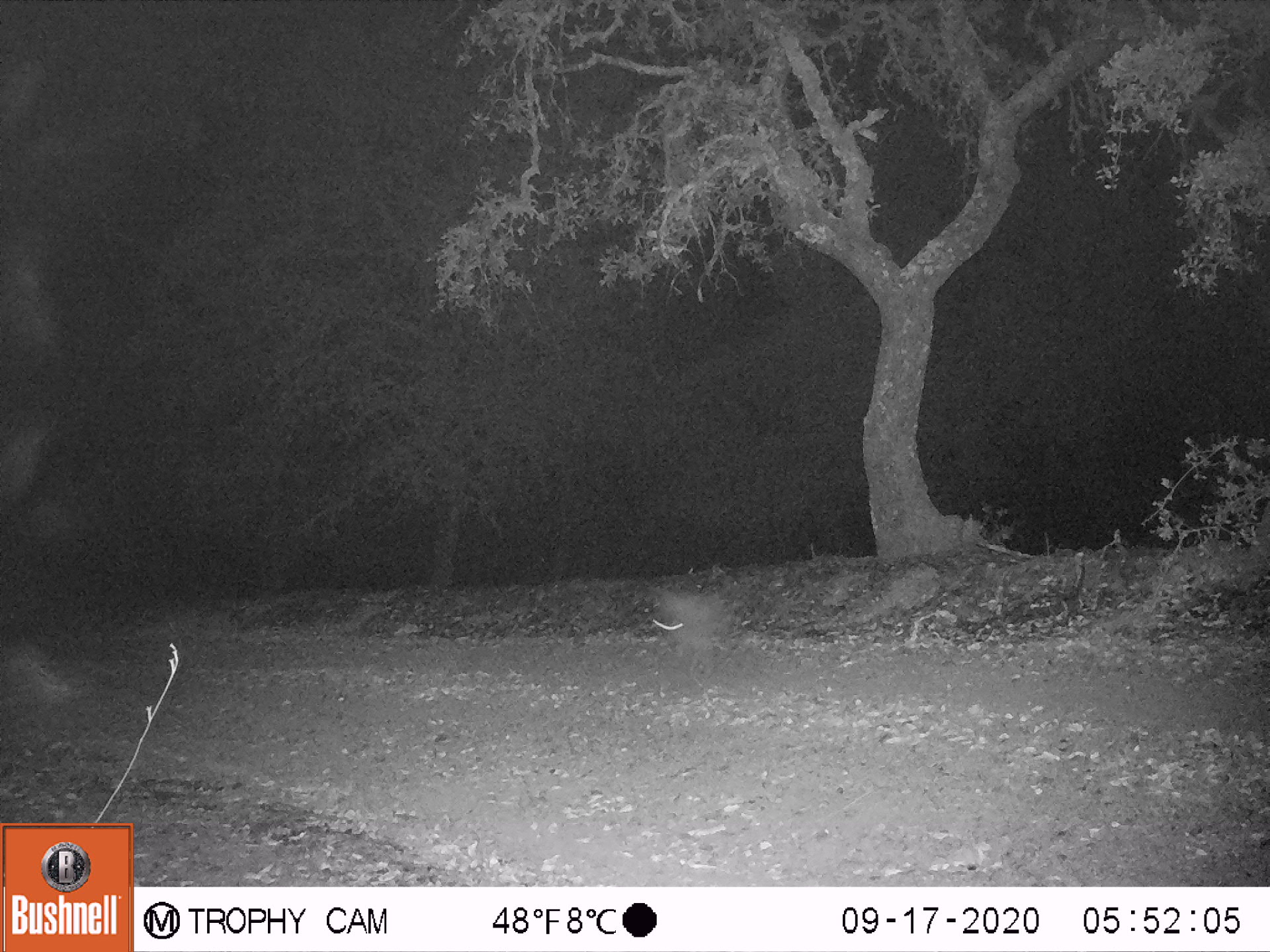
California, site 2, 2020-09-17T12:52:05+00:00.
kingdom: Animalia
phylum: Chordata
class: Mammalia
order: Lagomorpha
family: Leporidae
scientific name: Leporidae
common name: rabbit